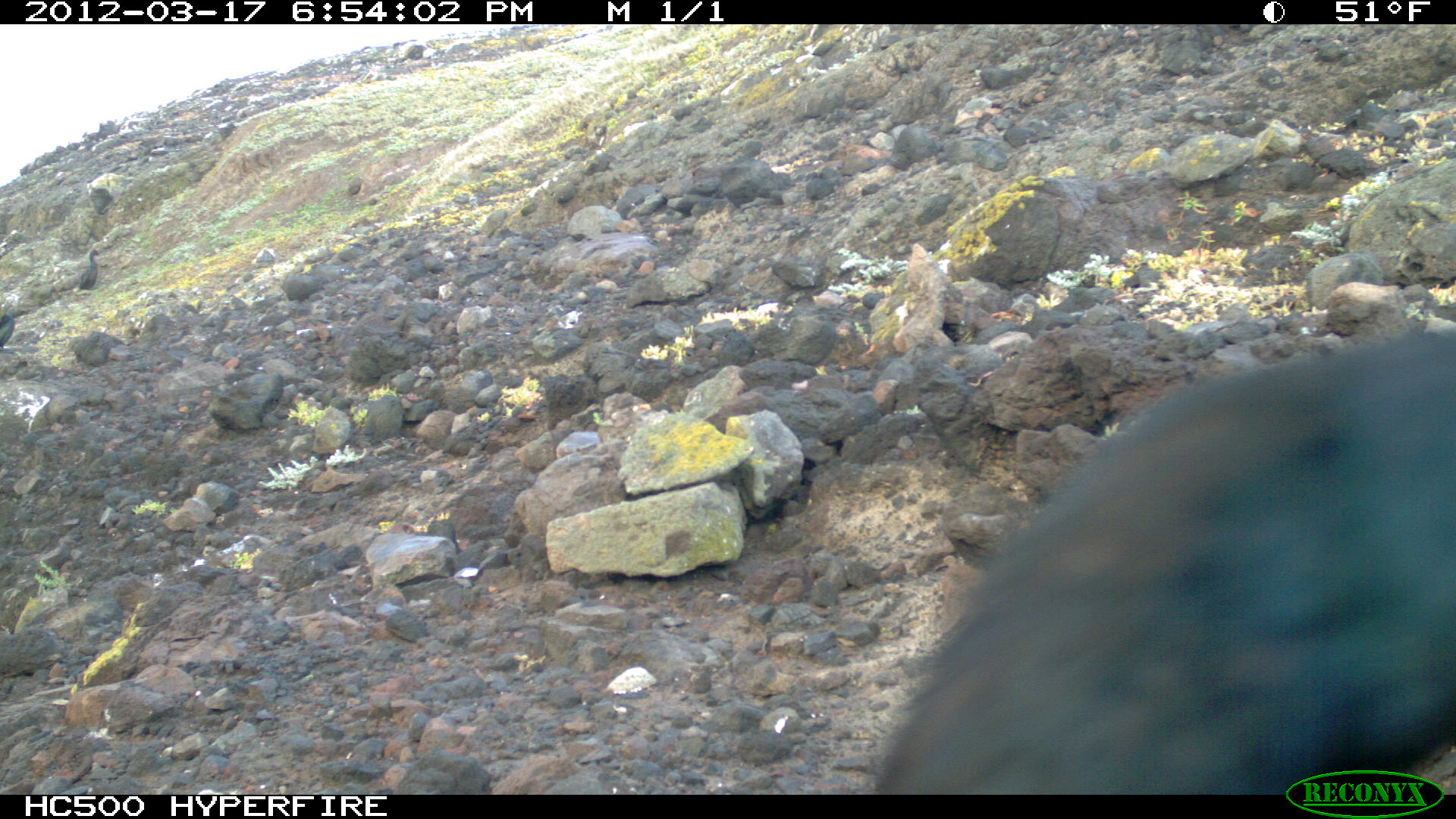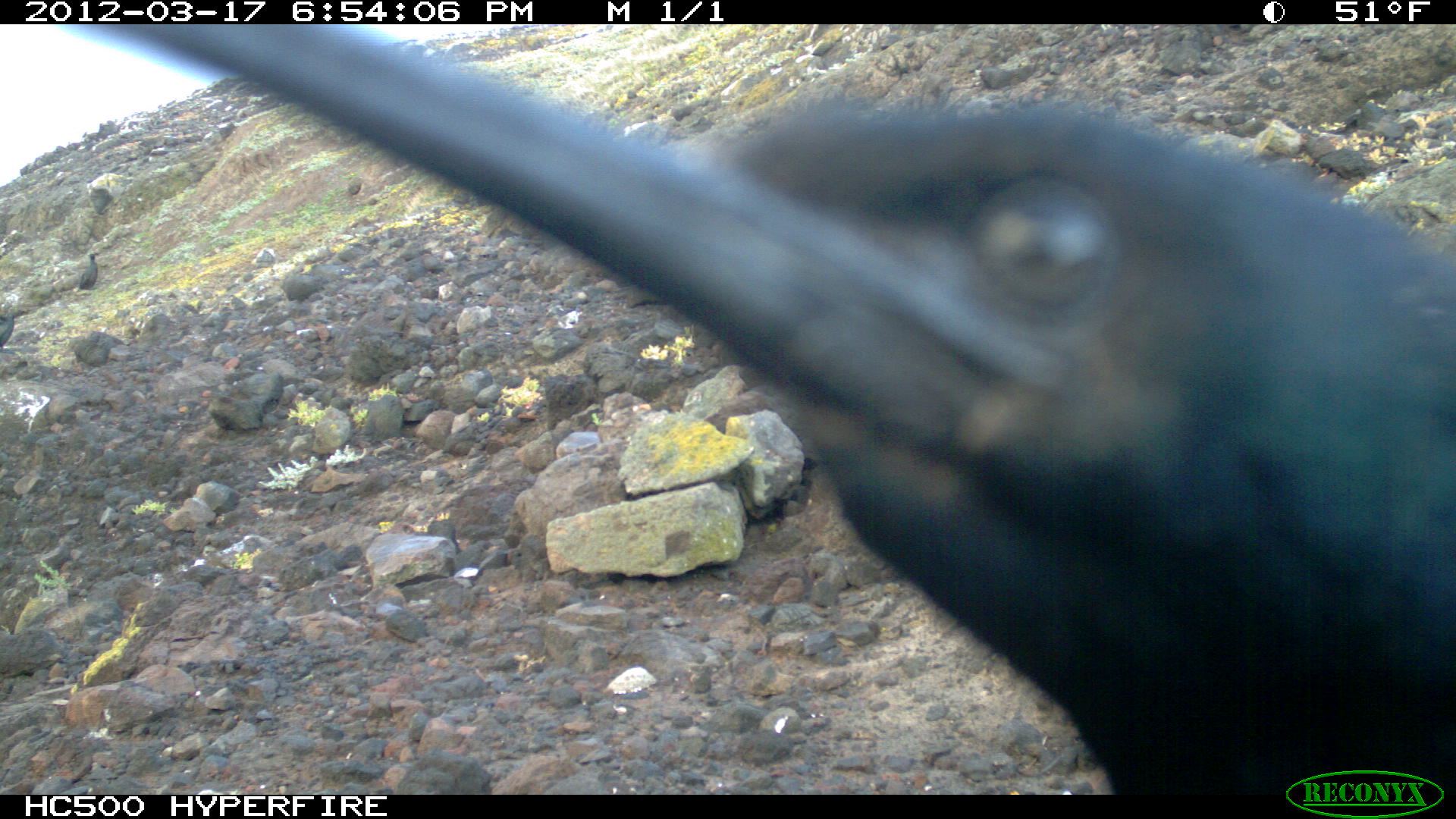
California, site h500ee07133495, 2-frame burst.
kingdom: Animalia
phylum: Chordata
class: Aves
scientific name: Aves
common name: bird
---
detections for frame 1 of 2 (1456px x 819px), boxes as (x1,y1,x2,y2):
bird: (872,328,1455,792); (79,249,102,290); (0,311,20,352)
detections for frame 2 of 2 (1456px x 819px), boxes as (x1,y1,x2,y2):
bird: (67,20,1455,794)